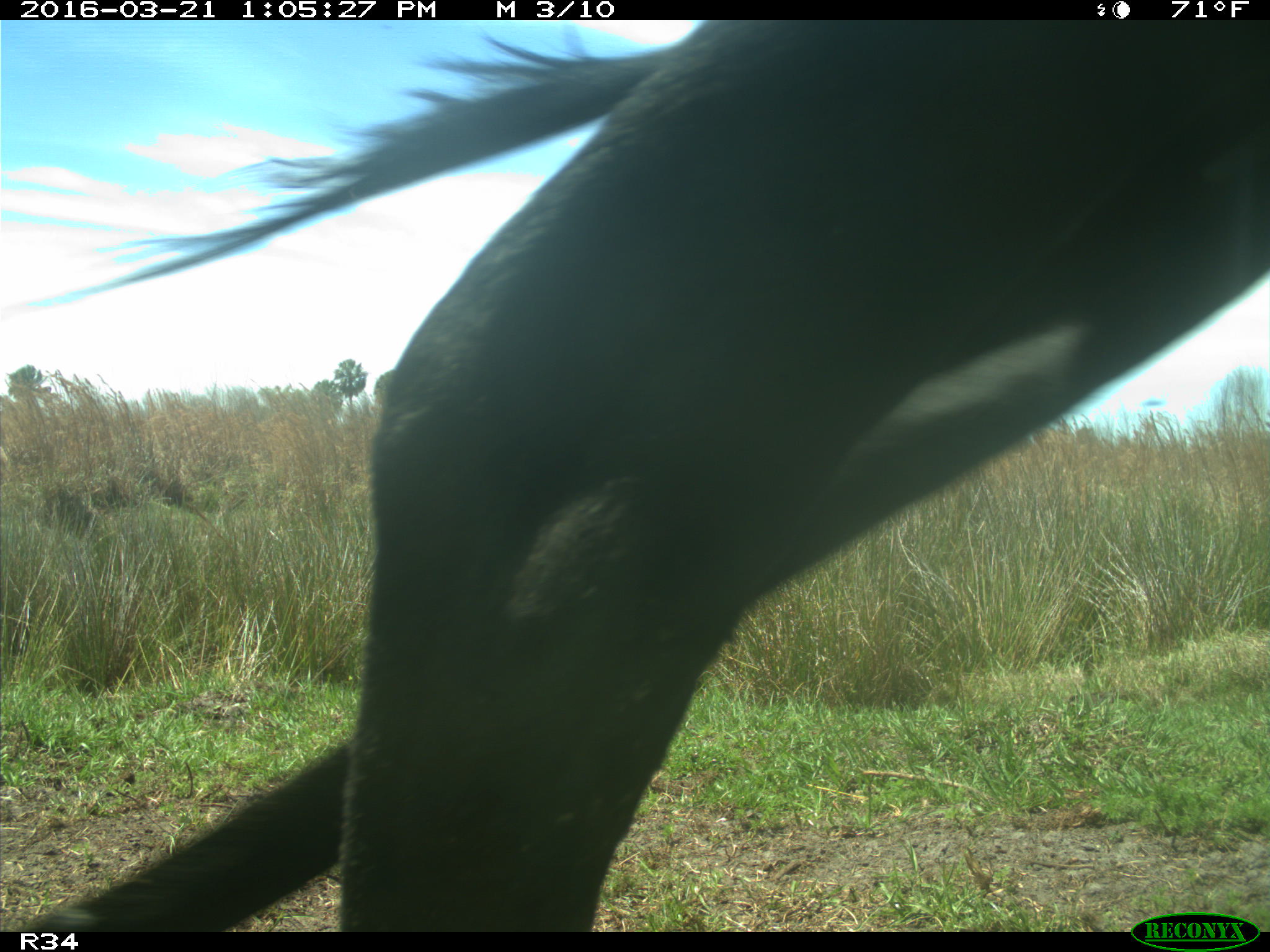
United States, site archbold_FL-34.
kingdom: Animalia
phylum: Chordata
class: Mammalia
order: Artiodactyla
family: Bovidae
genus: Bos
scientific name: Bos taurus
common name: domestic cow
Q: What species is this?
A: Bos taurus (domestic cow).